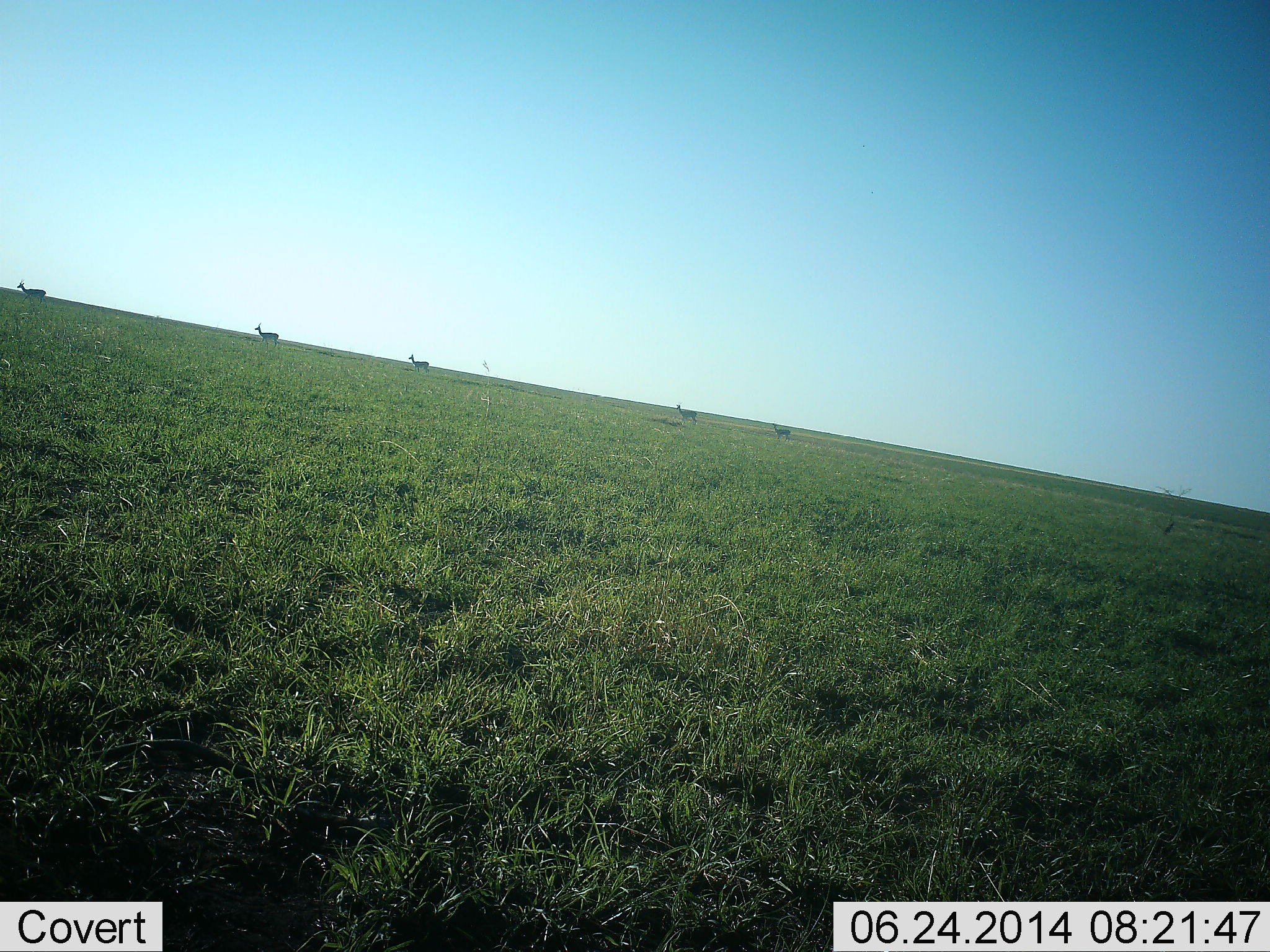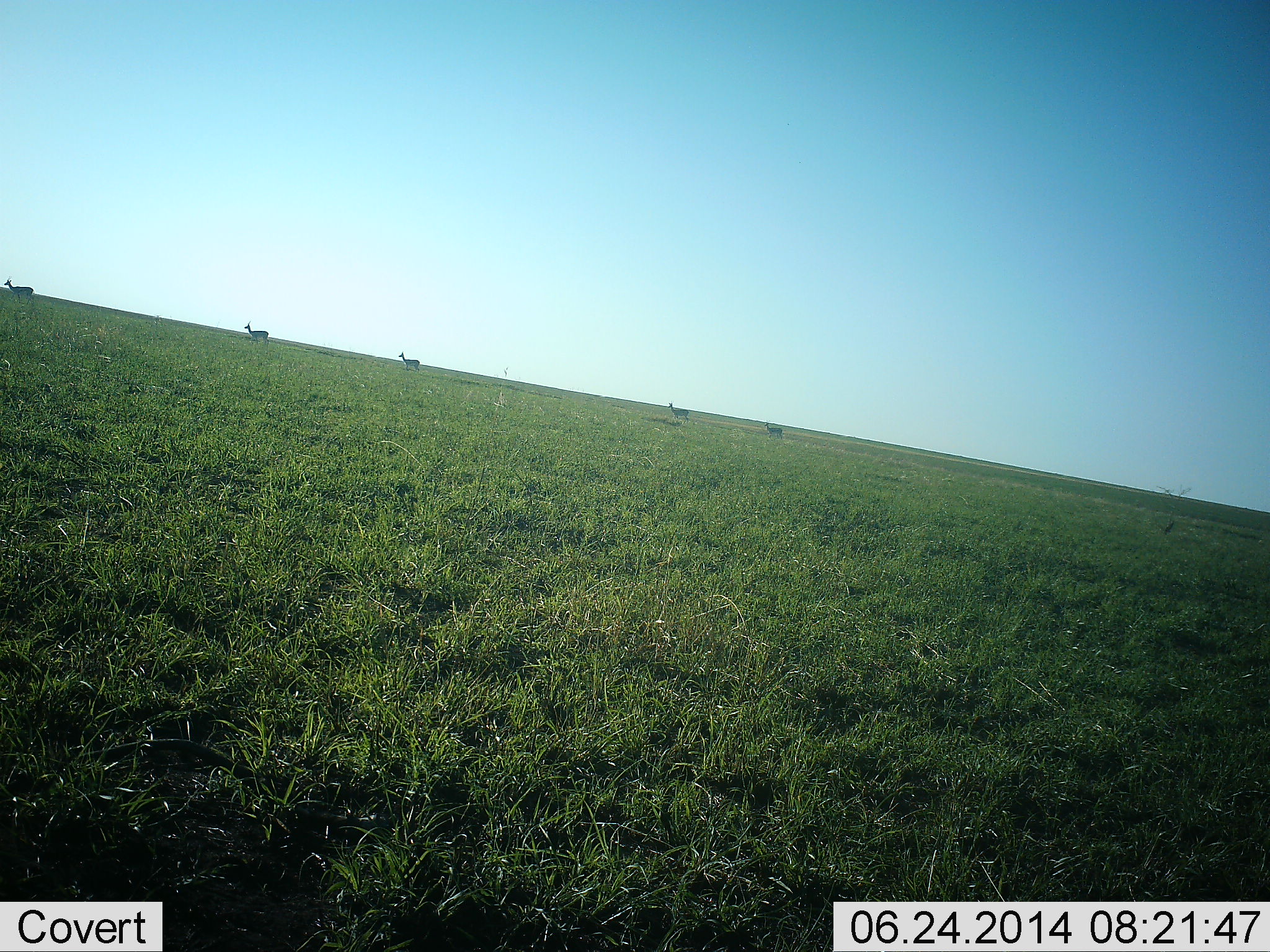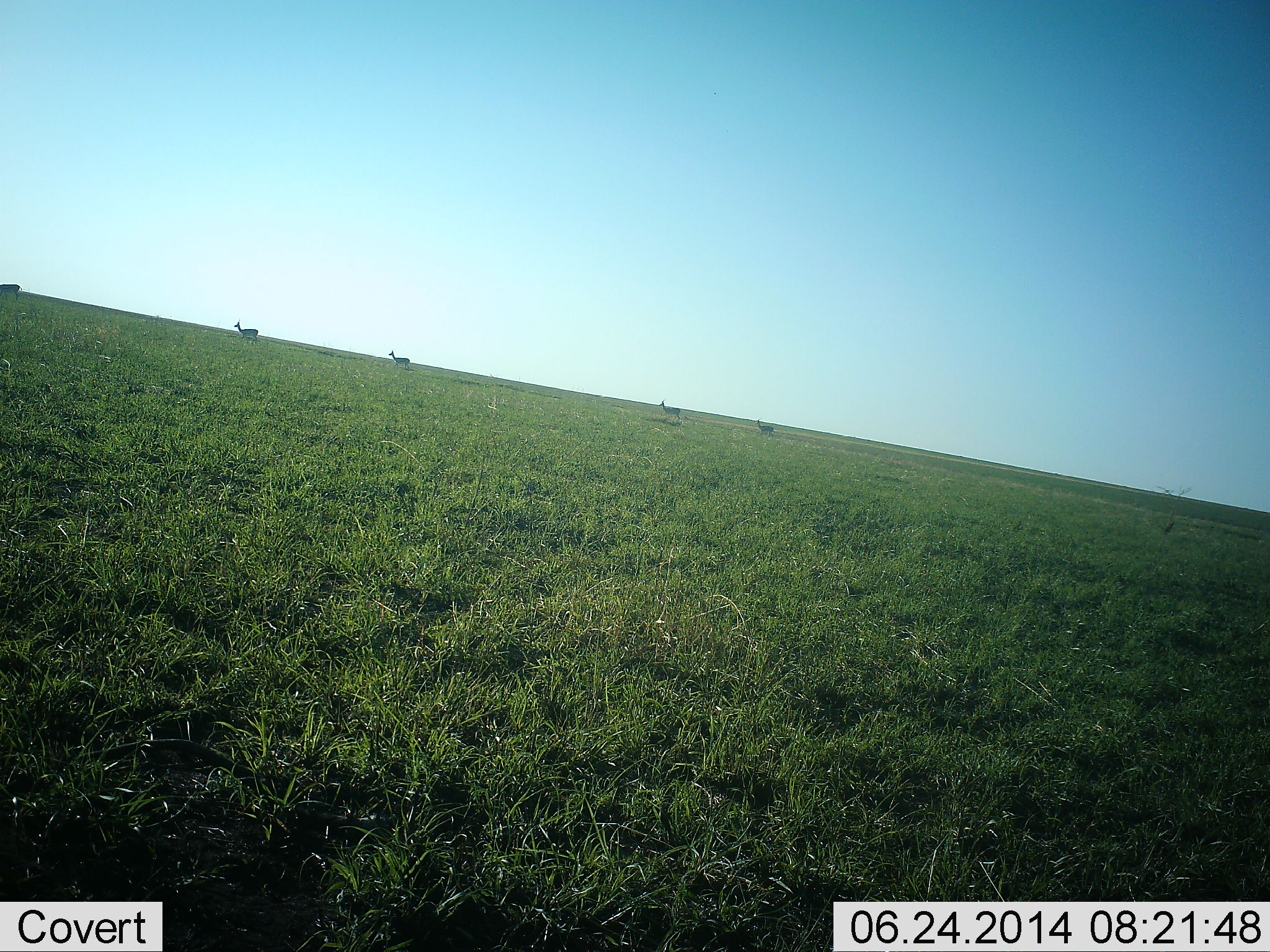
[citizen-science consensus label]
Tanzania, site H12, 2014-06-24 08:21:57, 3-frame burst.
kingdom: Animalia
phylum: Chordata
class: Mammalia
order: Artiodactyla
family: Bovidae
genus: Eudorcas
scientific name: Eudorcas thomsonii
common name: thomson's gazelle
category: gazellethomsons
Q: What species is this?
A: Gazellethomsons (thomson's gazelle) (Eudorcas thomsonii).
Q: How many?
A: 5.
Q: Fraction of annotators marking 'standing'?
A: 0%.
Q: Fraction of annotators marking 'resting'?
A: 0%.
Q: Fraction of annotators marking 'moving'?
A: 100%.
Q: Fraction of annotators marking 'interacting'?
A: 0%.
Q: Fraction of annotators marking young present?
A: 0%.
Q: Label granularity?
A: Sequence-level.